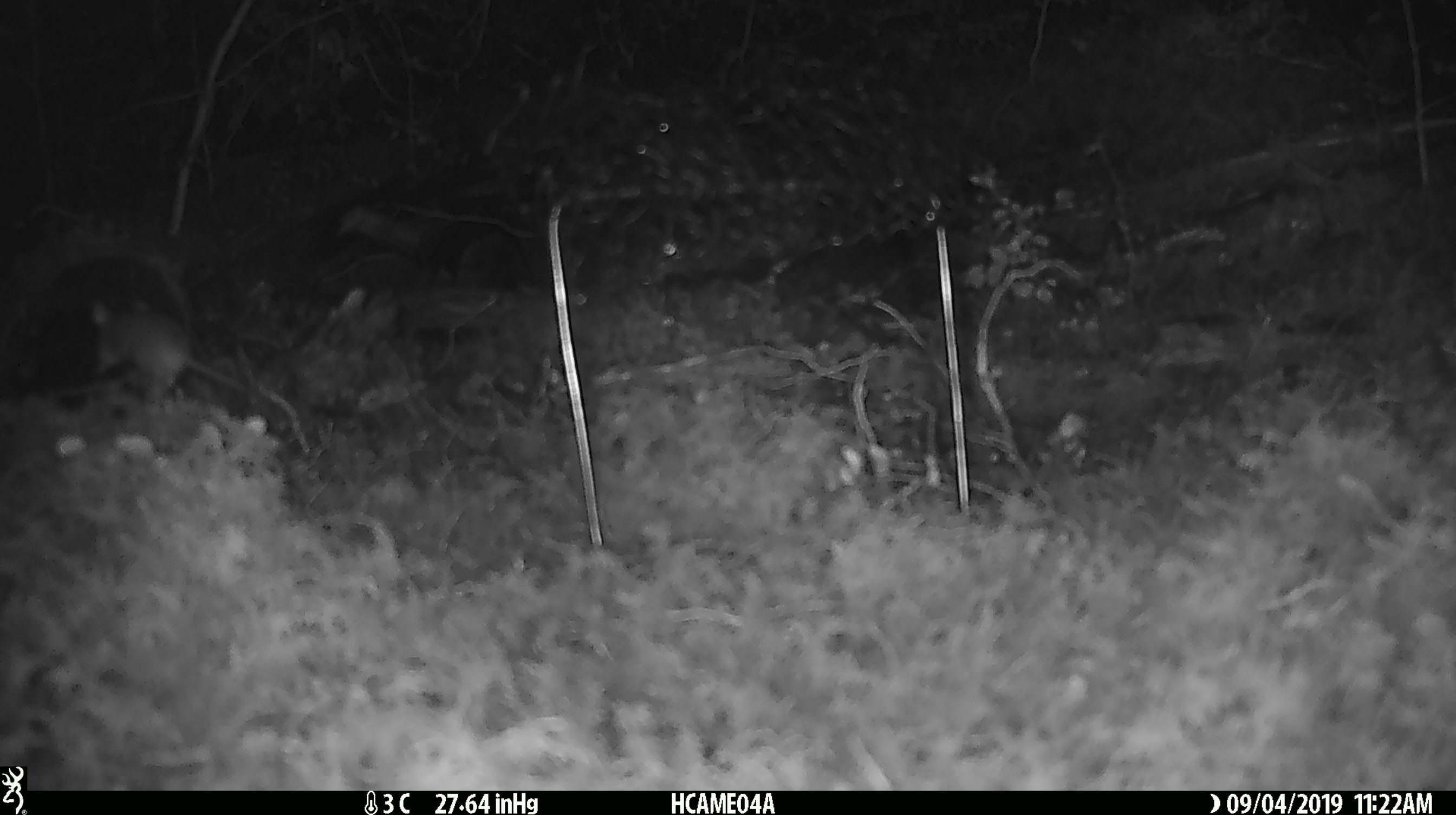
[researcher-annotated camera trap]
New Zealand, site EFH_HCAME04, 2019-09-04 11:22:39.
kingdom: Animalia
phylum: Chordata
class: Mammalia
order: Rodentia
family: Muridae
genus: Mus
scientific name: Mus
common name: mouse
Mouse (Mus).